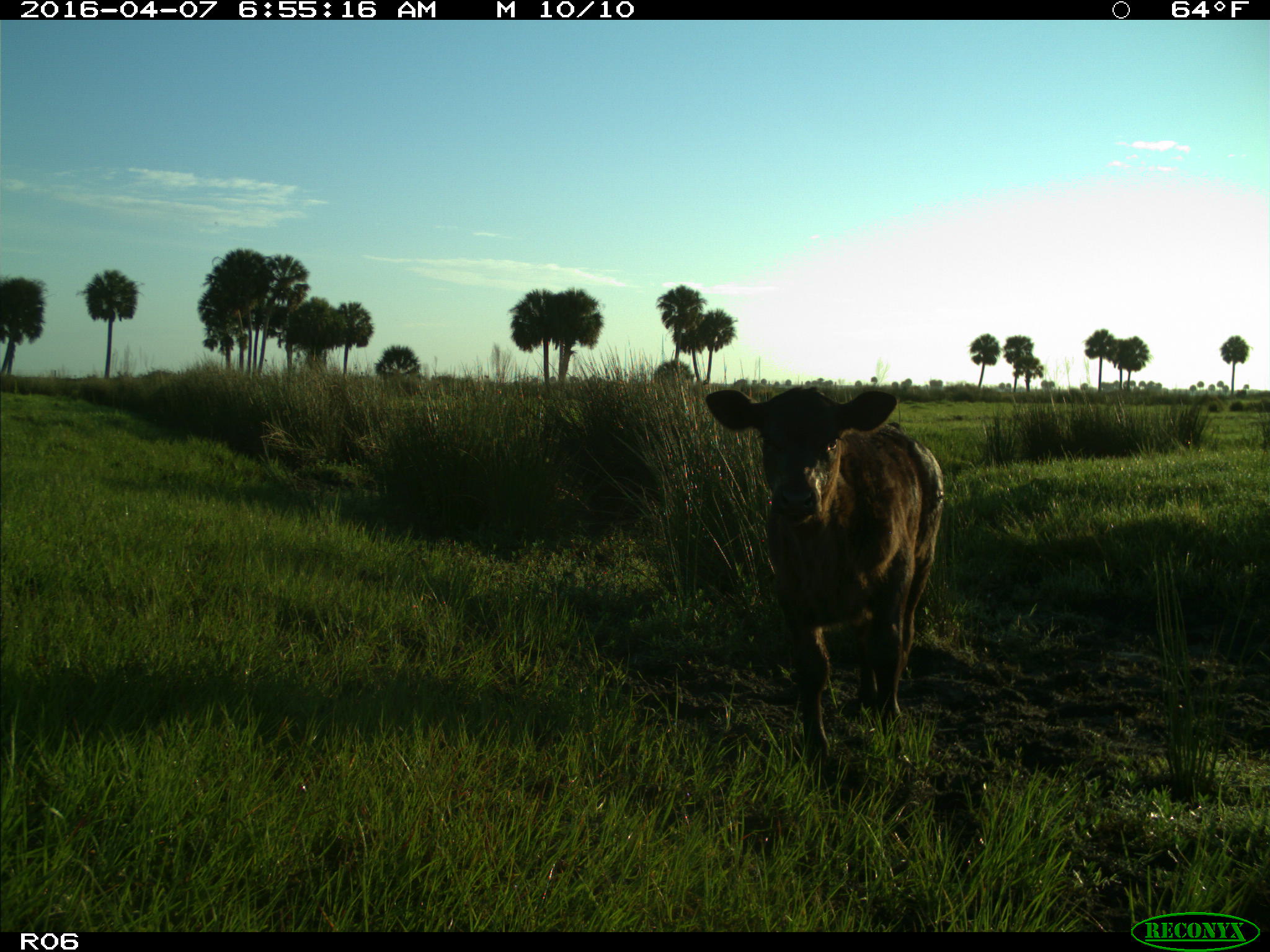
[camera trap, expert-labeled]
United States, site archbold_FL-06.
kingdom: Animalia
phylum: Chordata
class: Mammalia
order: Artiodactyla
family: Bovidae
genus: Bos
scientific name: Bos taurus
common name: domestic cow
Bos taurus (domestic cow).